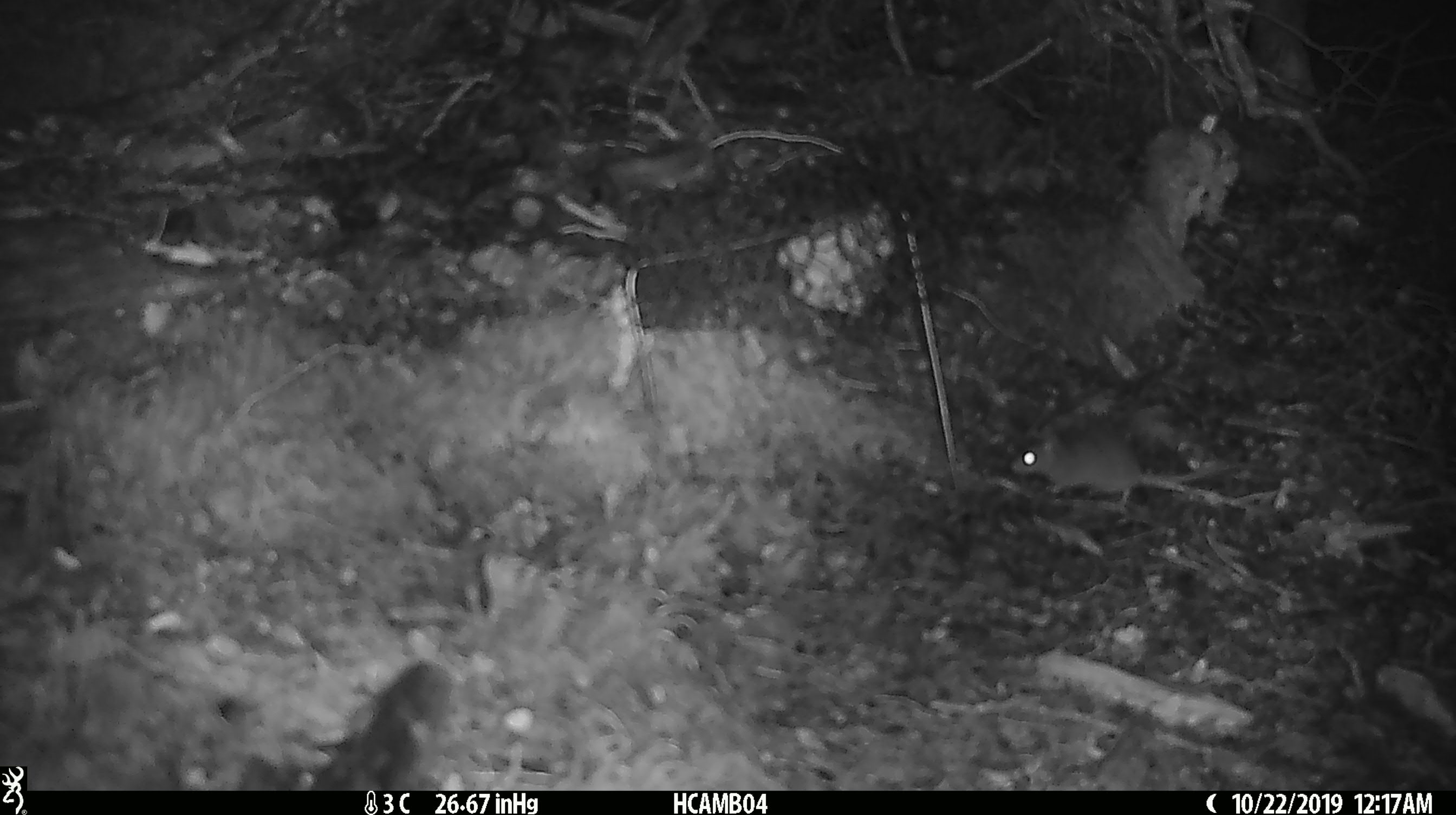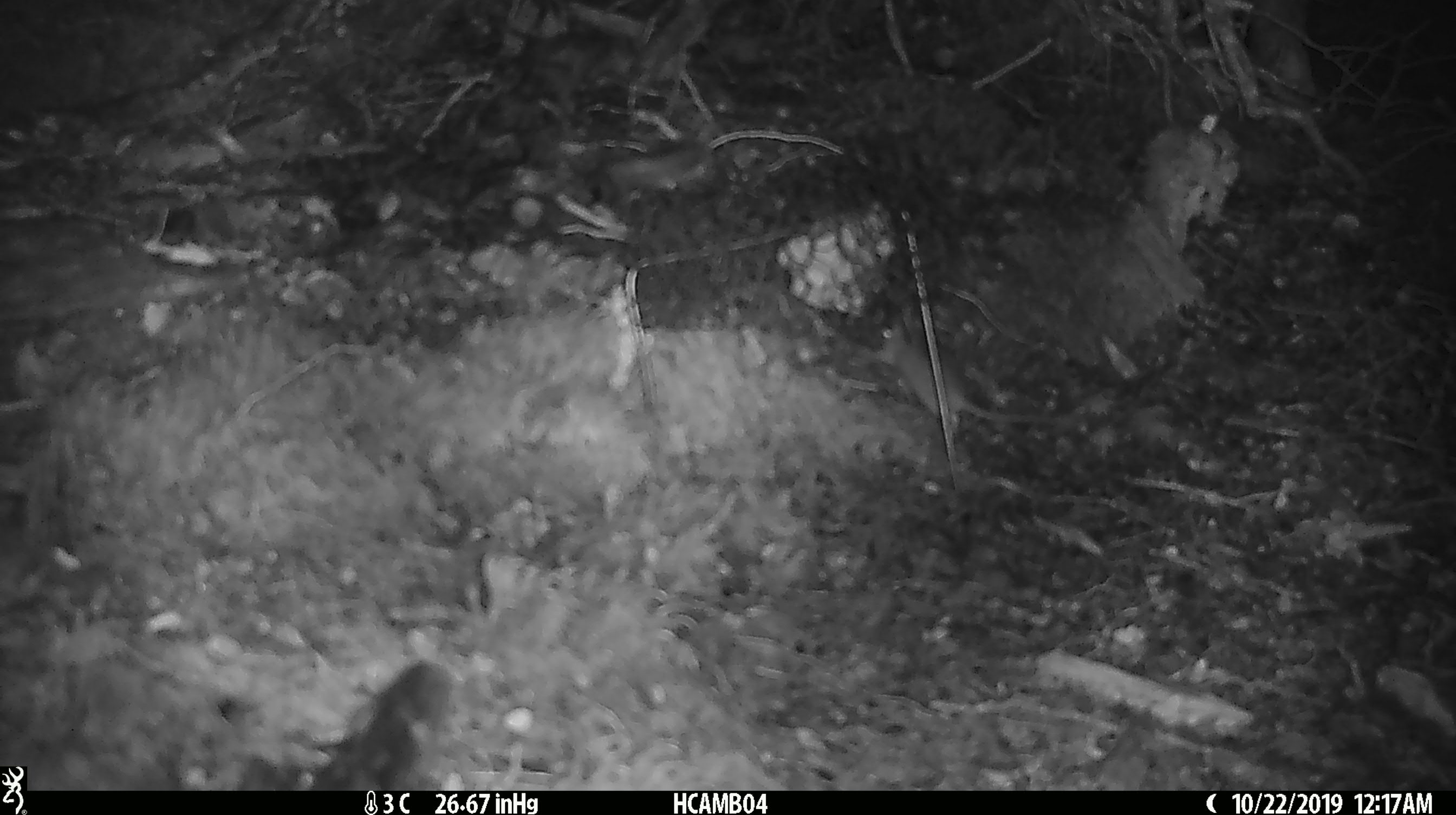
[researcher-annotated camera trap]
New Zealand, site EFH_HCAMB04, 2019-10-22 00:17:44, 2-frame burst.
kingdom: Animalia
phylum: Chordata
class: Mammalia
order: Rodentia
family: Muridae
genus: Mus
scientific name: Mus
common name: mouse